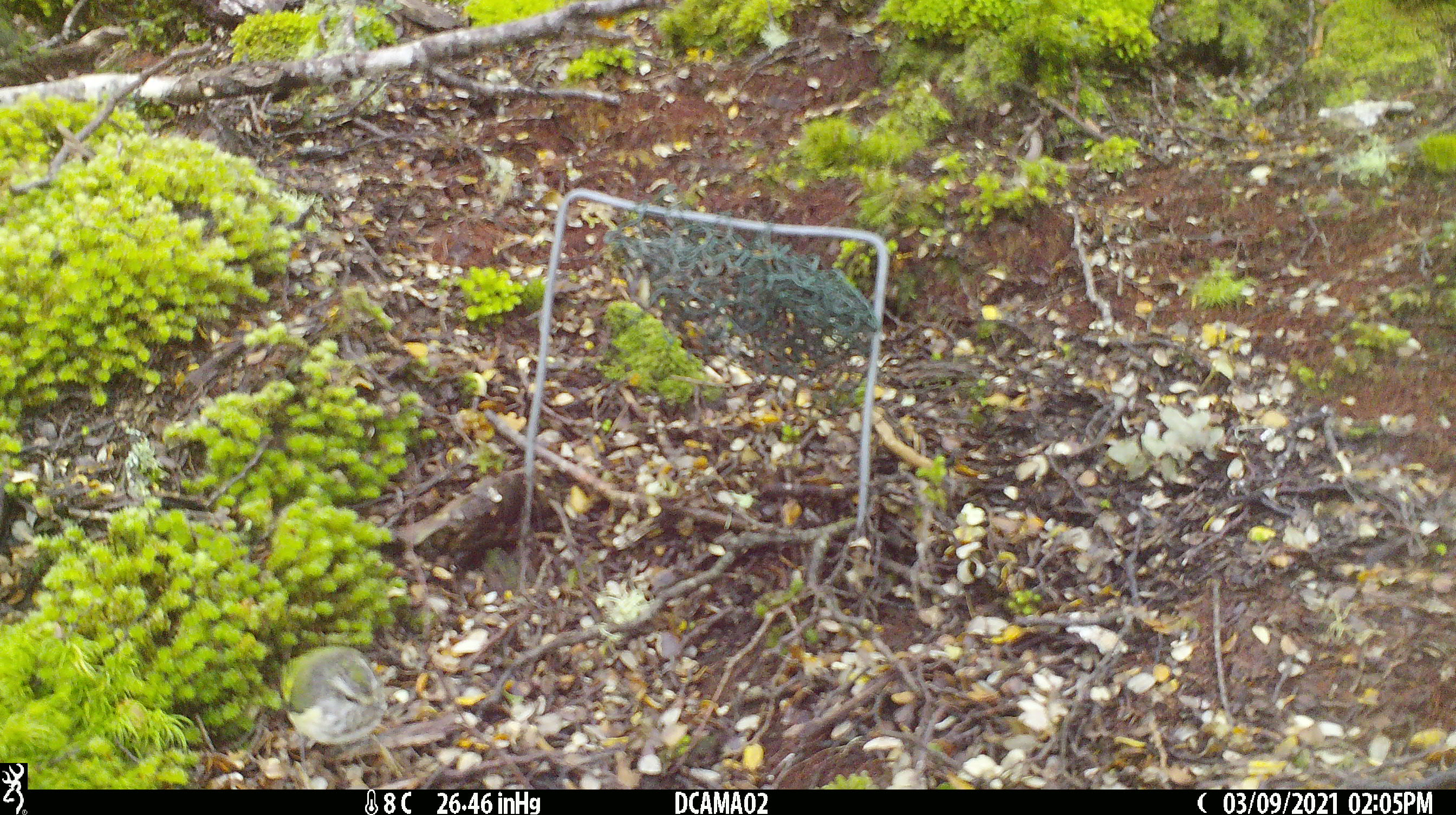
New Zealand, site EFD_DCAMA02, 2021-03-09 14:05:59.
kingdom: Animalia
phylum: Chordata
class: Aves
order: Passeriformes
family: Acanthisittidae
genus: Acanthisitta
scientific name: Acanthisitta chloris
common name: rifleman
Rifleman (Acanthisitta chloris).